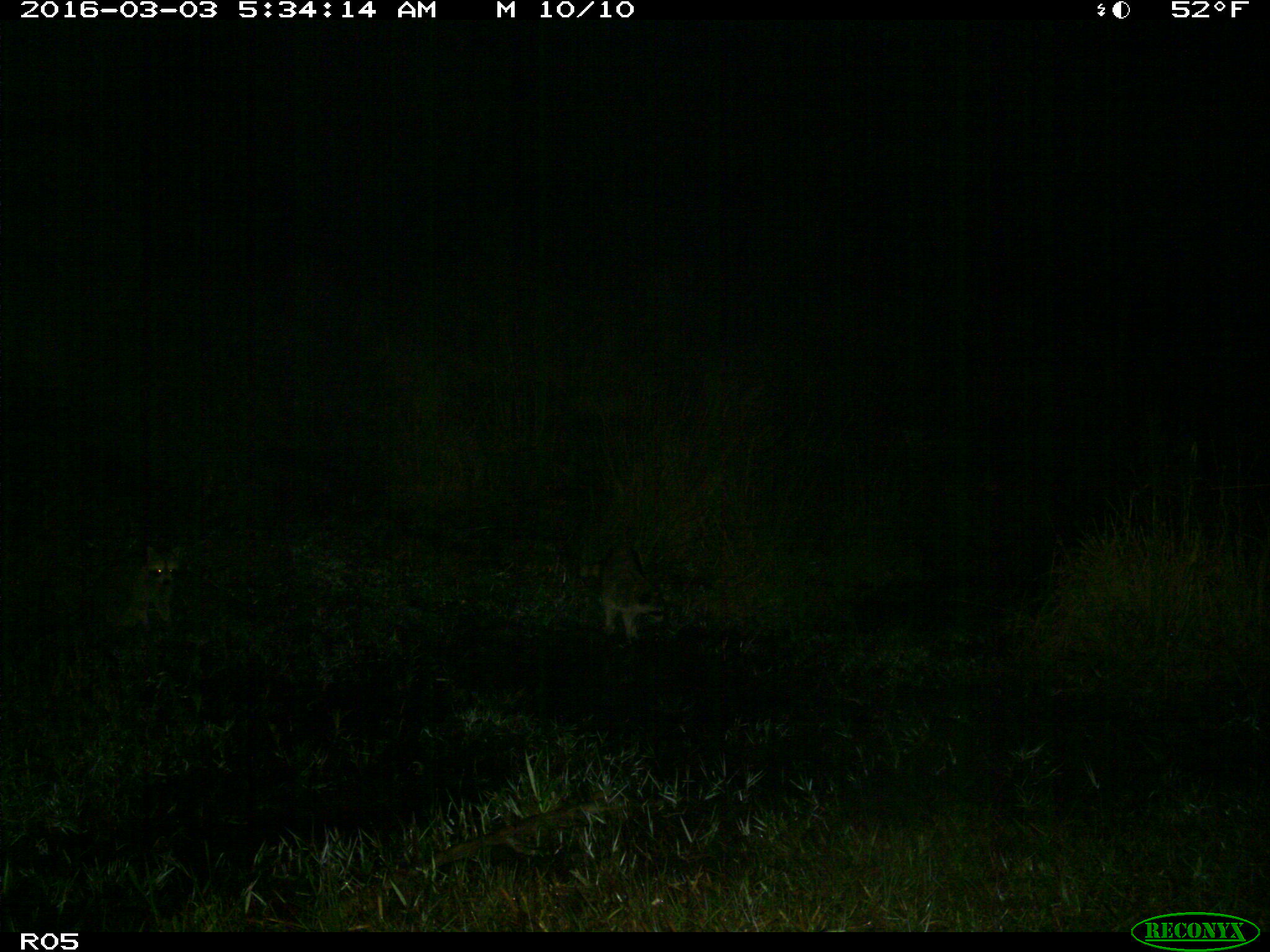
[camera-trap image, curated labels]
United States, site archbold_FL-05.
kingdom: Animalia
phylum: Chordata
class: Mammalia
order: Carnivora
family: Procyonidae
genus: Procyon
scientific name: Procyon lotor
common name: common raccoon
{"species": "Procyon lotor (common raccoon)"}